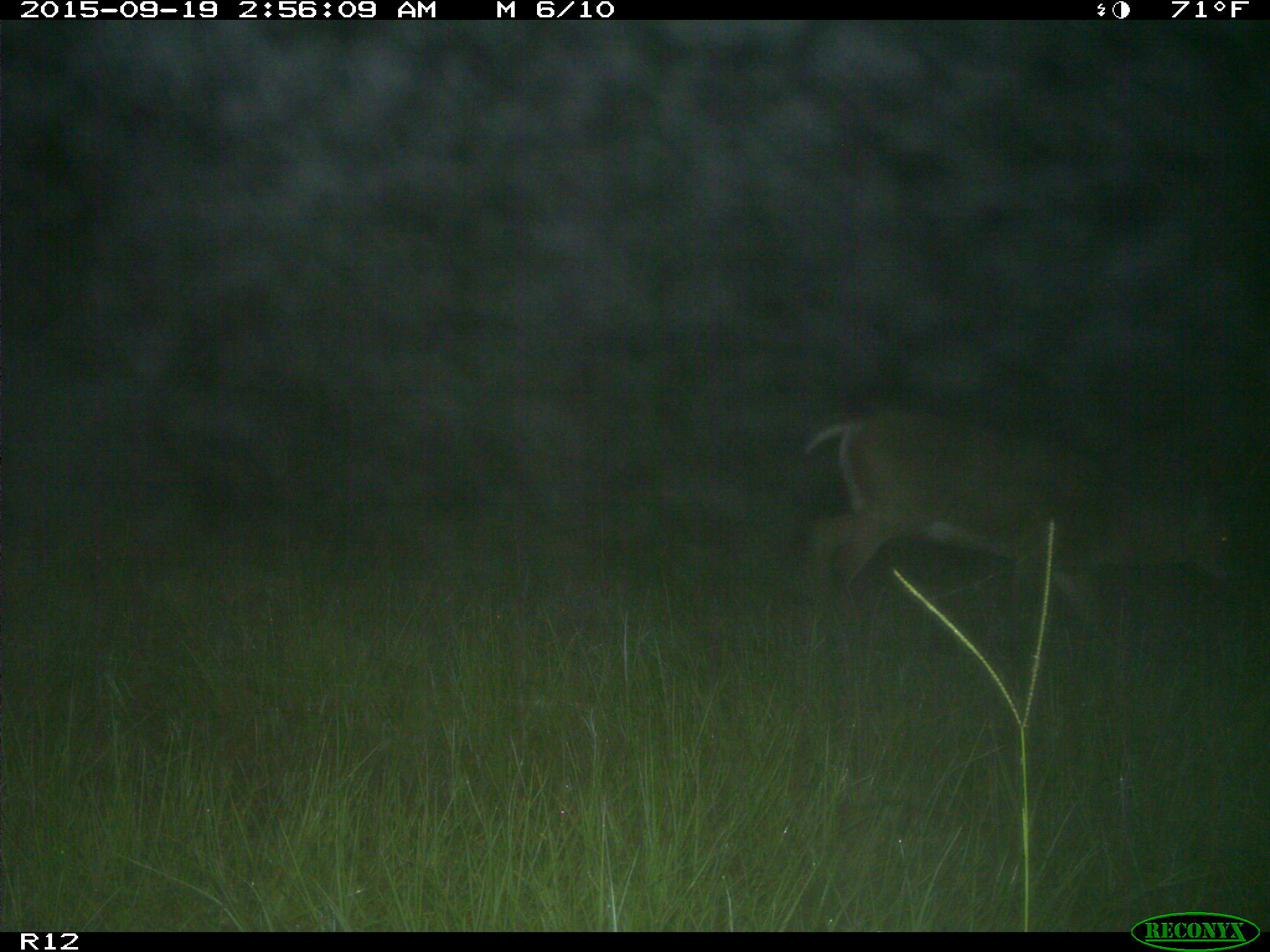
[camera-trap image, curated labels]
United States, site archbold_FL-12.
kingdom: Animalia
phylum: Chordata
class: Mammalia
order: Artiodactyla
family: Cervidae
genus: Odocoileus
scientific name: Odocoileus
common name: deer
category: unidentified deer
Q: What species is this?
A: Unidentified deer (deer) (Odocoileus).